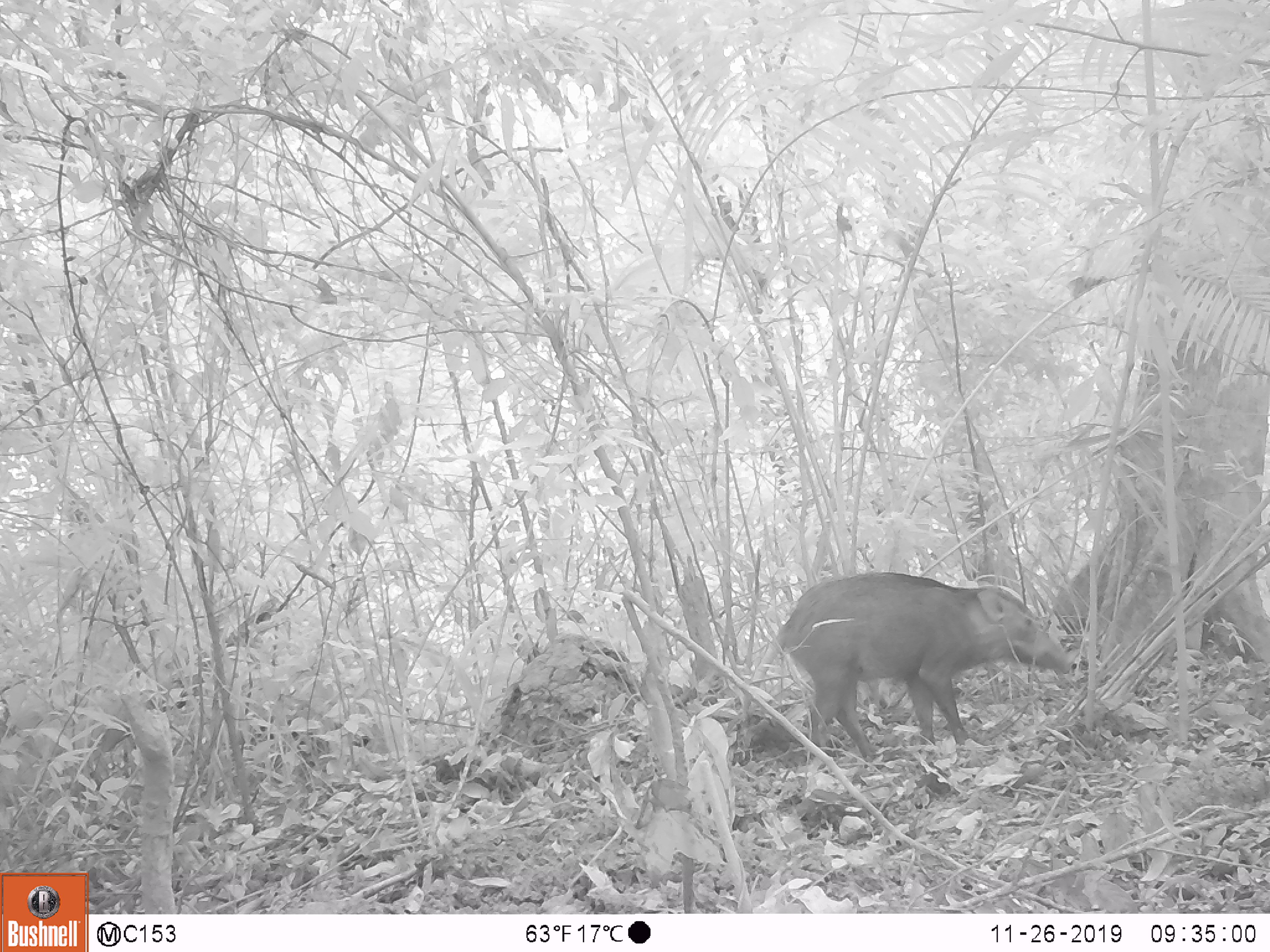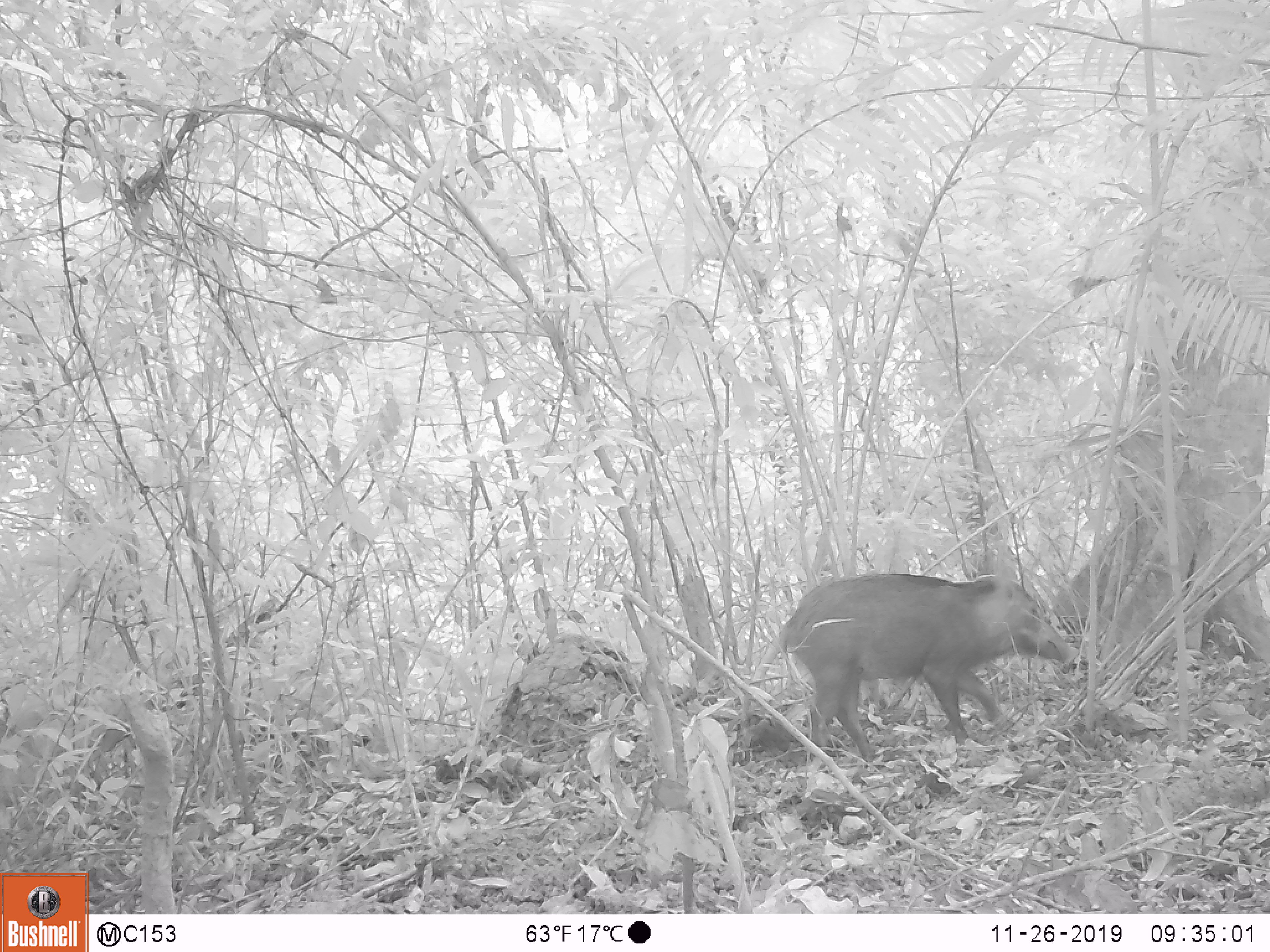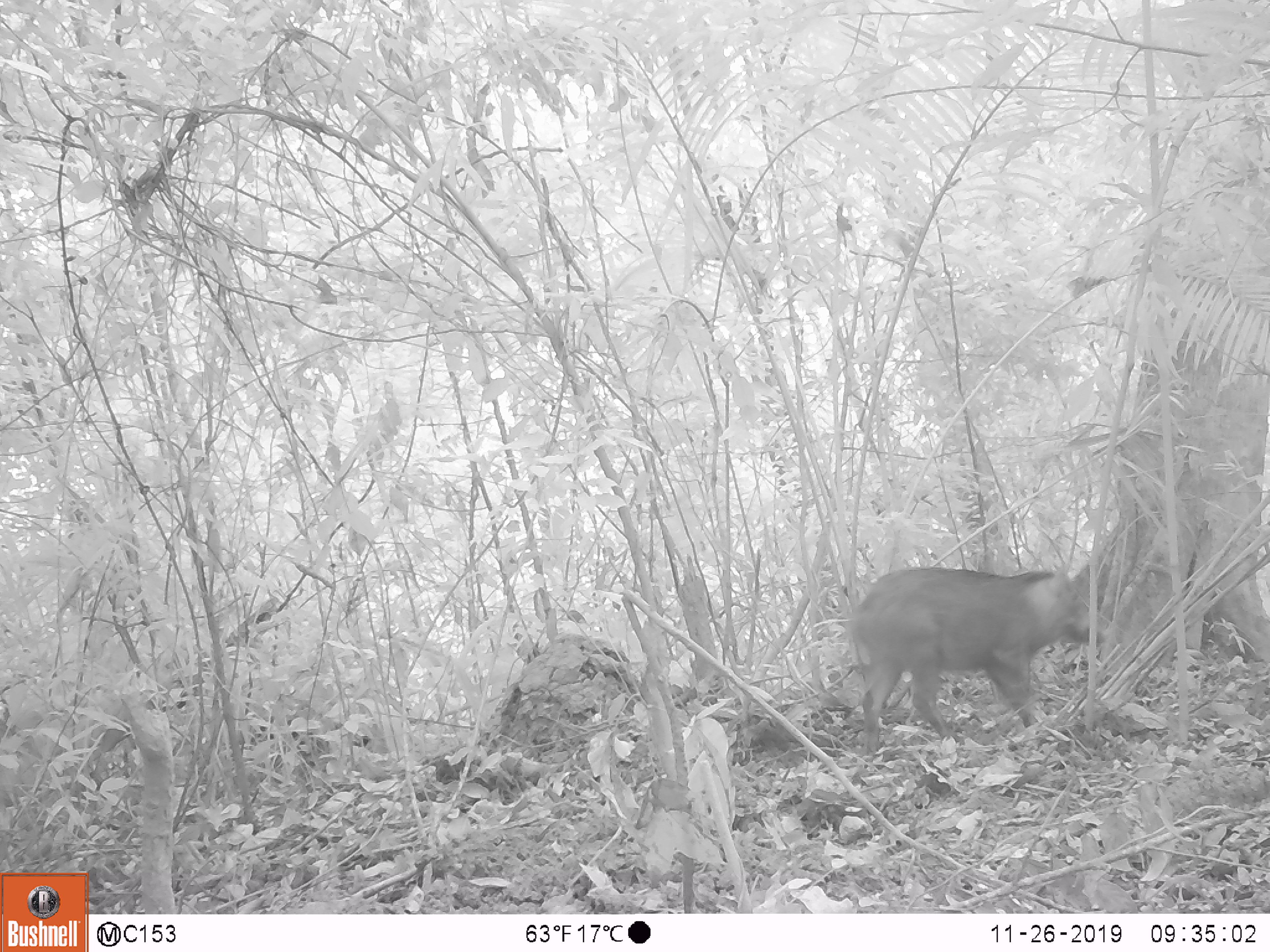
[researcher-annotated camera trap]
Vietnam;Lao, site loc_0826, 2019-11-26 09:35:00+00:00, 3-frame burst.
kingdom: Animalia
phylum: Chordata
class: Mammalia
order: Artiodactyla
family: Suidae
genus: Sus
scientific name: Sus scrofa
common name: eurasian wild pig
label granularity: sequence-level